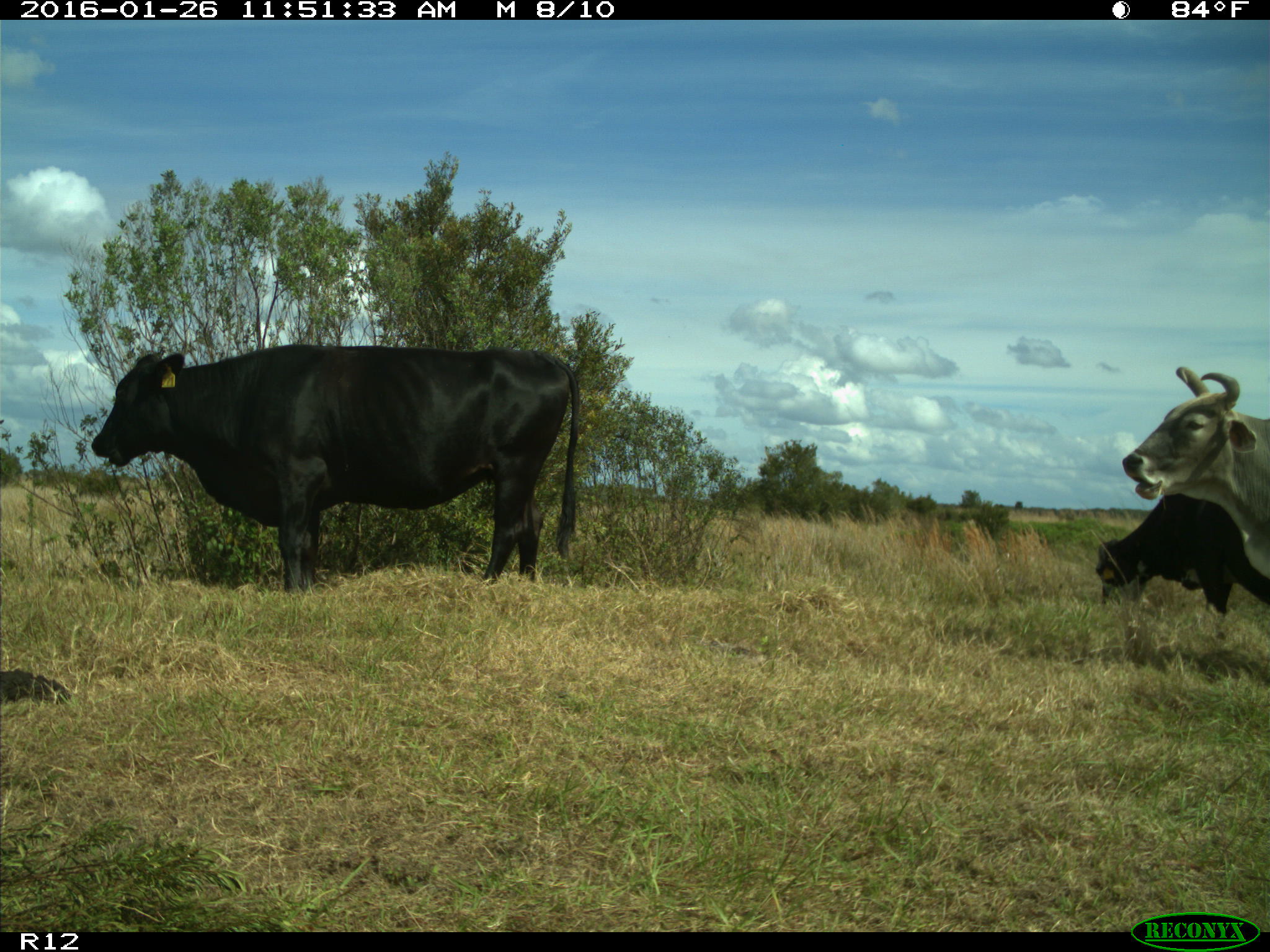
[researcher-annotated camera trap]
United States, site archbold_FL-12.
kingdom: Animalia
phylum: Chordata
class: Mammalia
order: Artiodactyla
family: Bovidae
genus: Bos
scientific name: Bos taurus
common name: domestic cow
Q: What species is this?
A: Bos taurus (domestic cow).